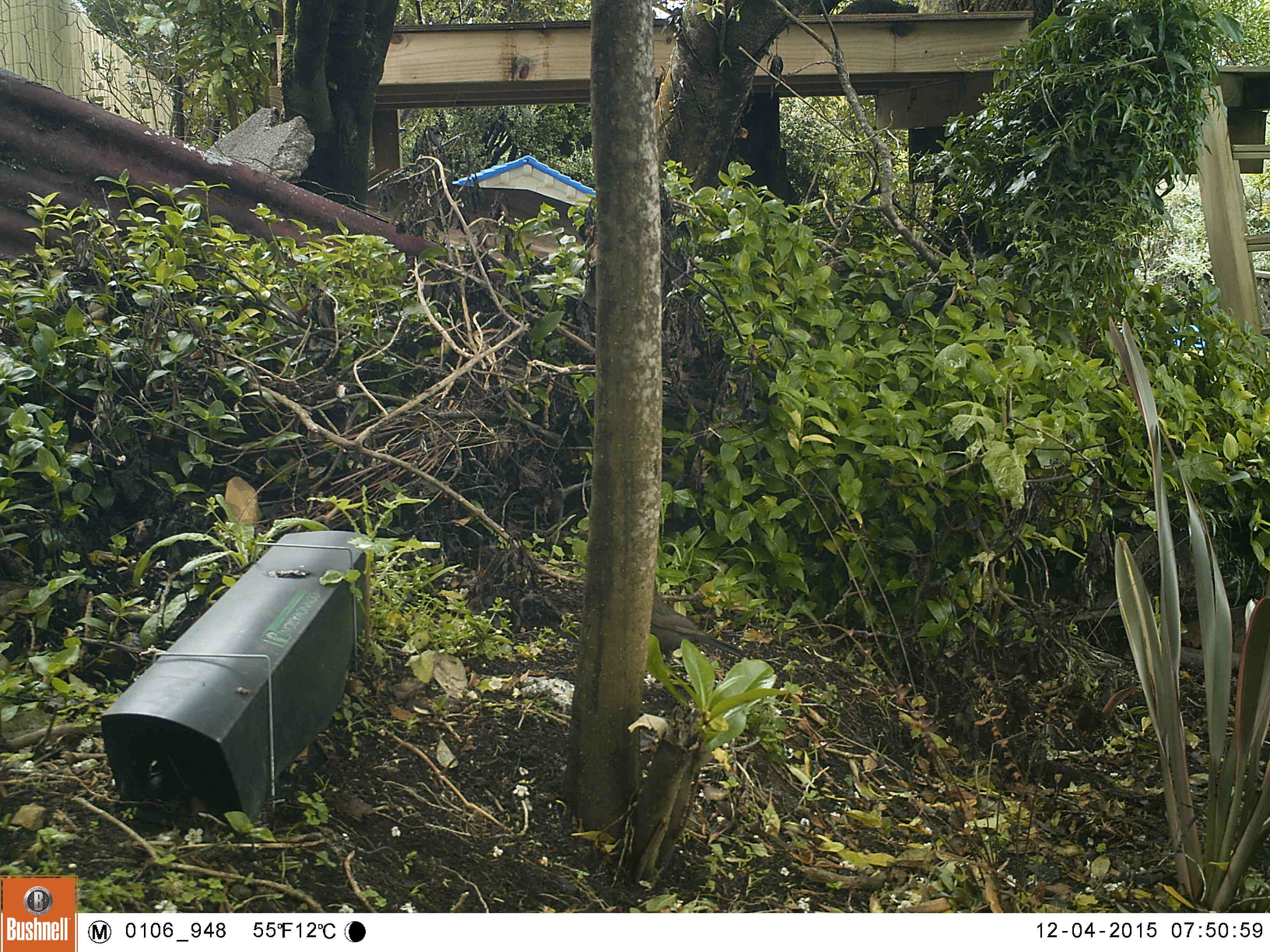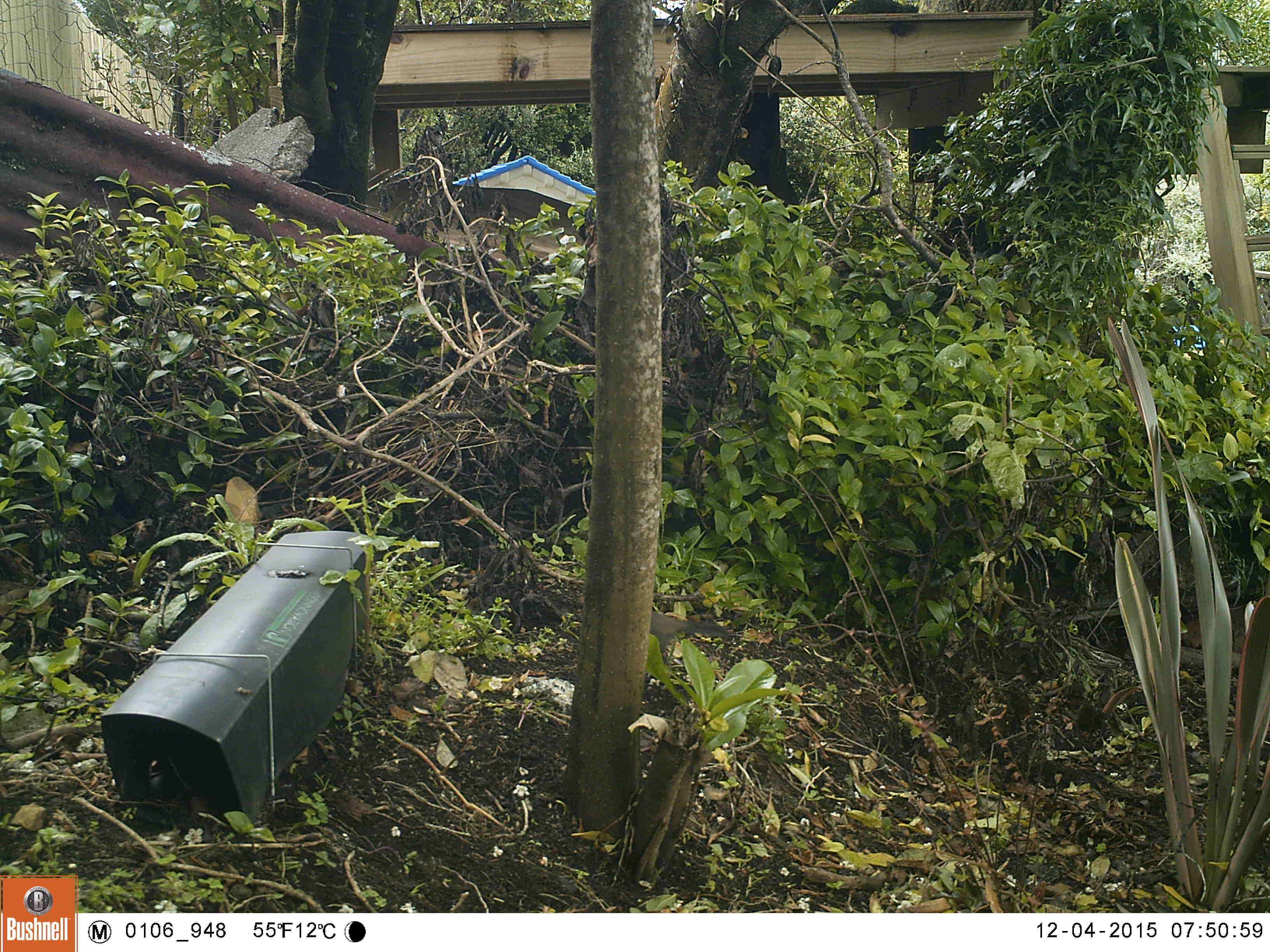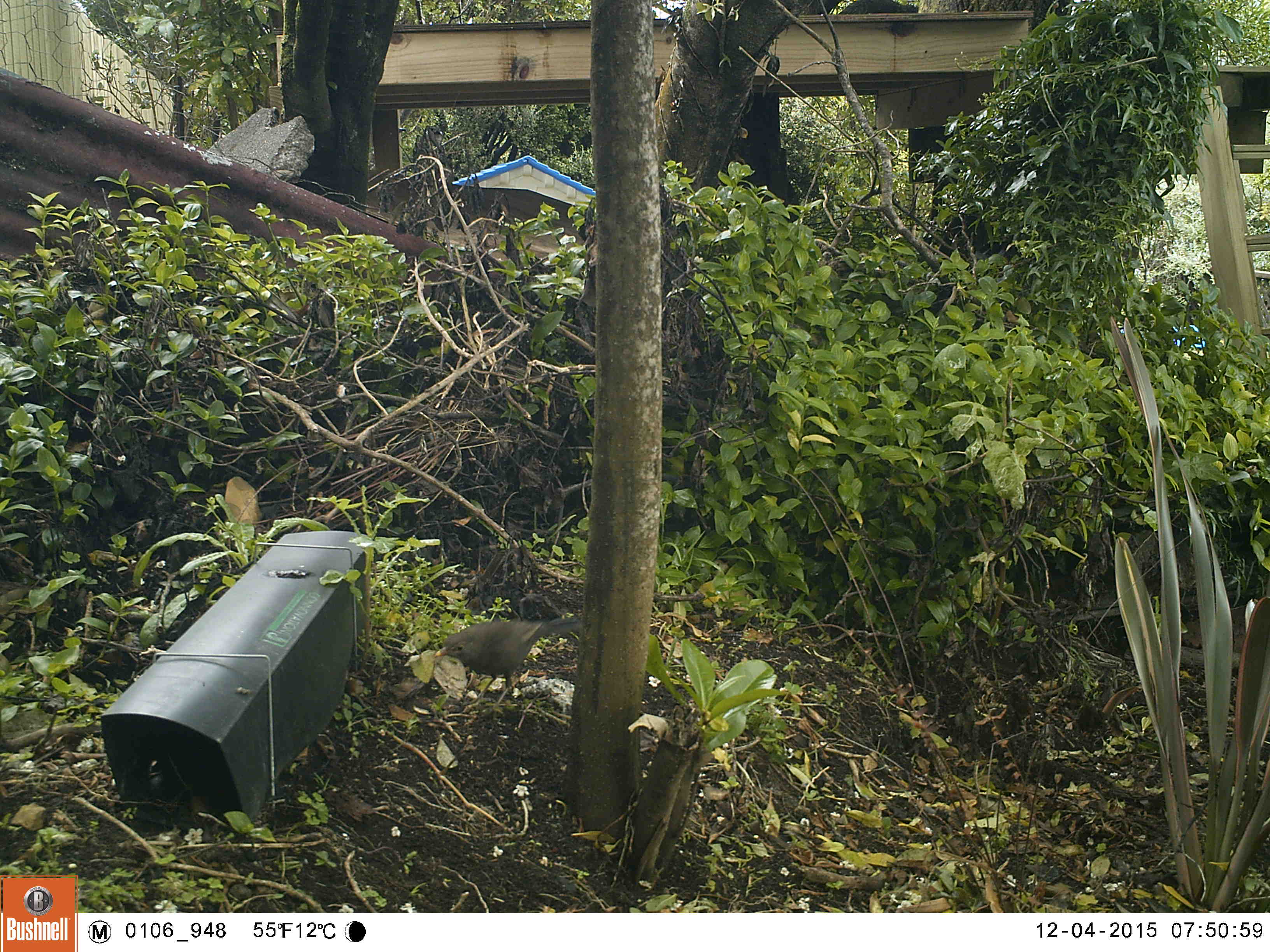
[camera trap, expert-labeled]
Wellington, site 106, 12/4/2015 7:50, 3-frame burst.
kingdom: Animalia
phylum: Chordata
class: Aves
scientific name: Aves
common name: bird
Bird (Aves).